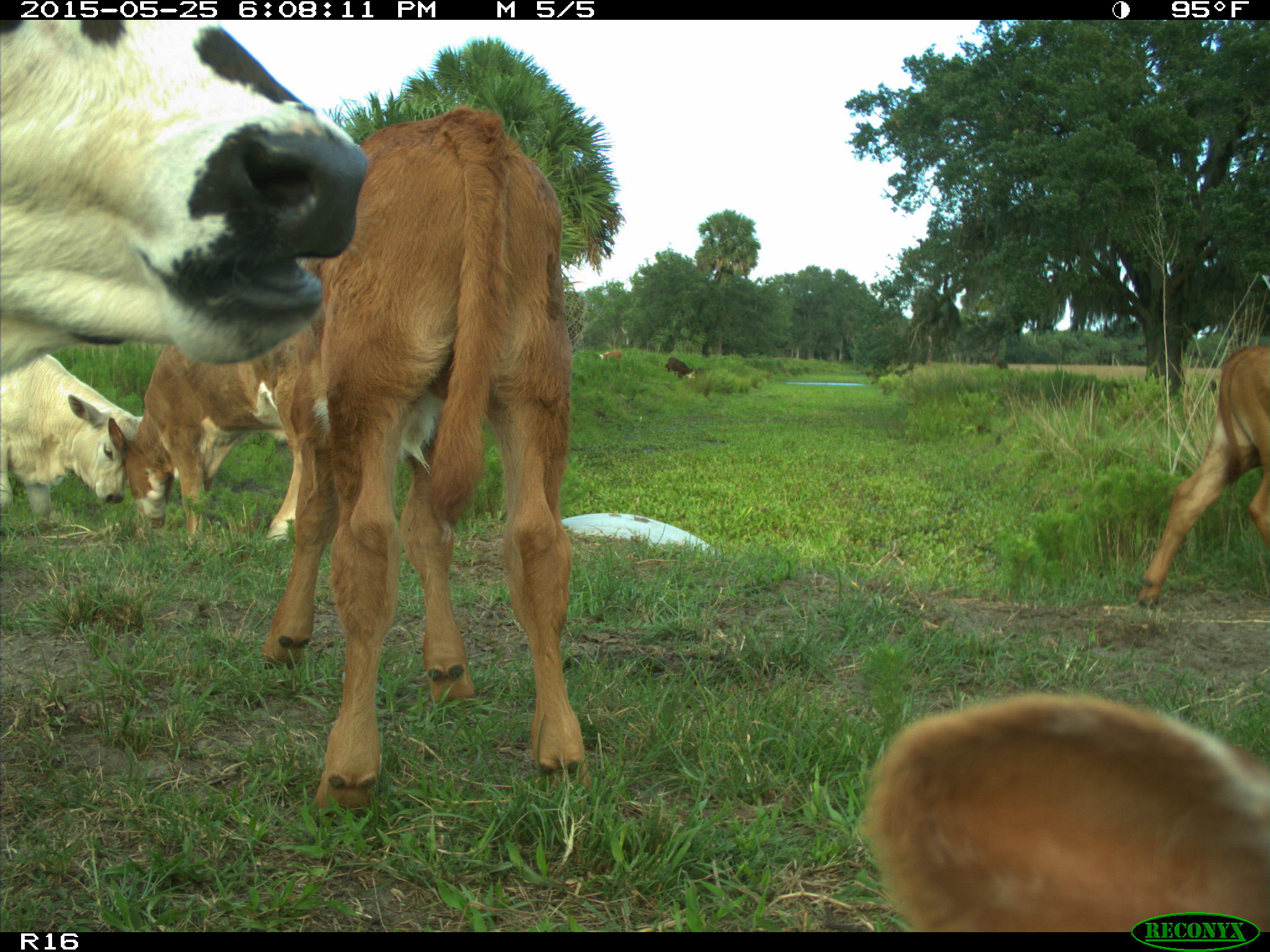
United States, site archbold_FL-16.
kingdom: Animalia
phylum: Chordata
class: Mammalia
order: Artiodactyla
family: Bovidae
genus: Bos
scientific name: Bos taurus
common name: domestic cow